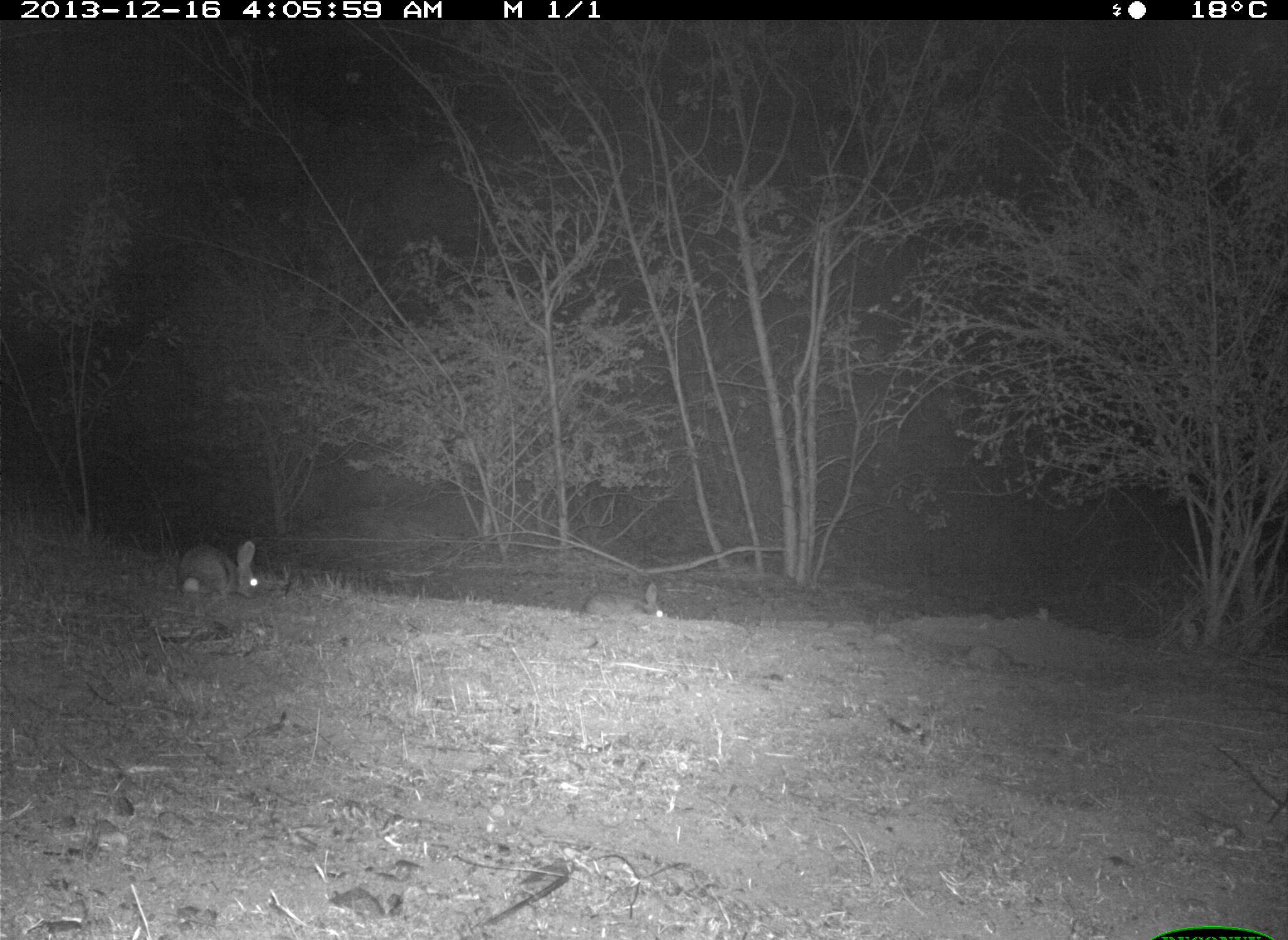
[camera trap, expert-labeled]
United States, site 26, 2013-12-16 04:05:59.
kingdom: Animalia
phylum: Chordata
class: Mammalia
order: Lagomorpha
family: Leporidae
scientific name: Leporidae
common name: rabbits and hares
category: rabbit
Rabbit (rabbits and hares) (Leporidae).